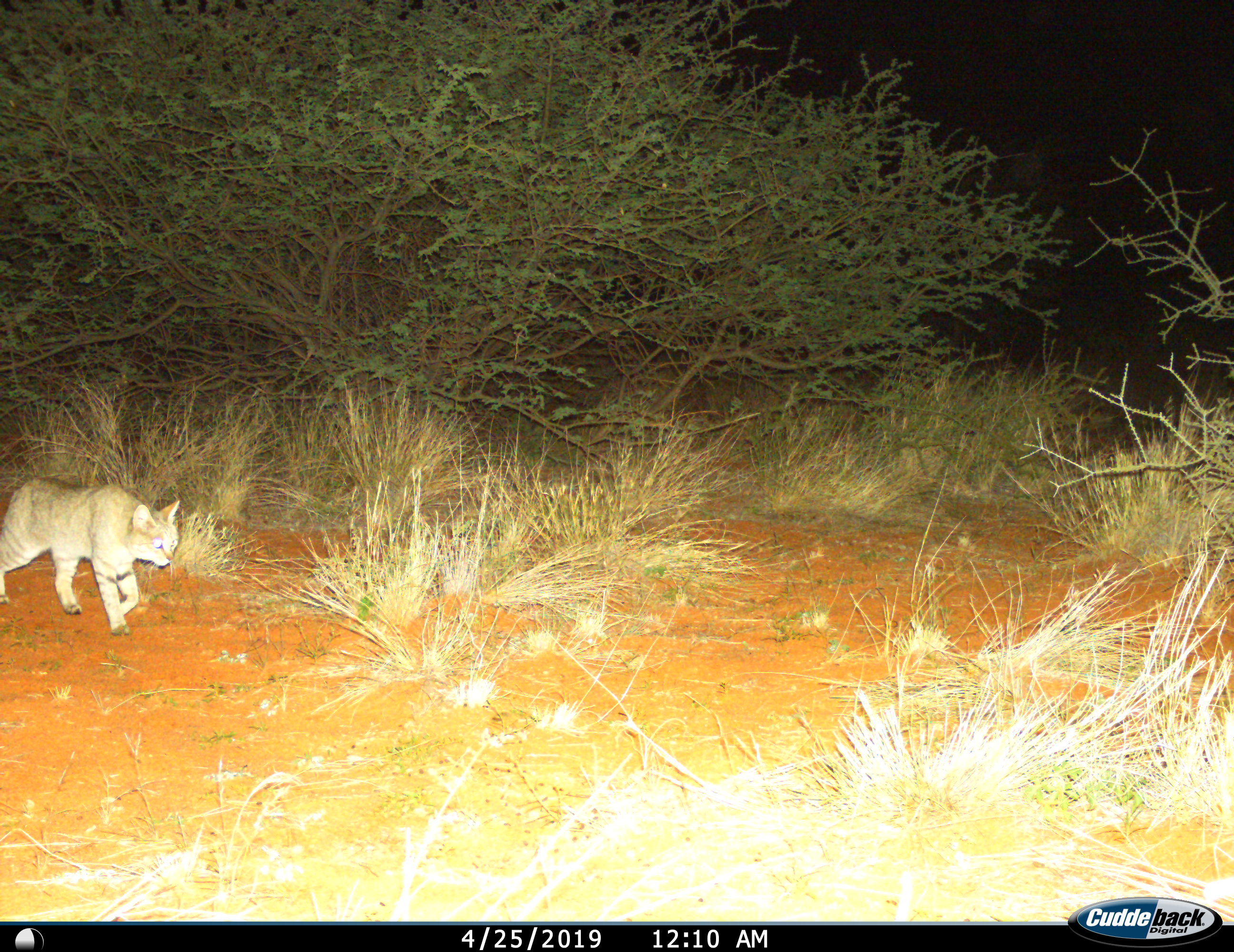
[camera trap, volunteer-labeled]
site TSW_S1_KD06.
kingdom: Animalia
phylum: Chordata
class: Mammalia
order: Carnivora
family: Felidae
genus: Felis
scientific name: Felis lybica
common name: african wild cat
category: africanwildcat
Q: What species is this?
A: Africanwildcat (african wild cat) (Felis lybica).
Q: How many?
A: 1.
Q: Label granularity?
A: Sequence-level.